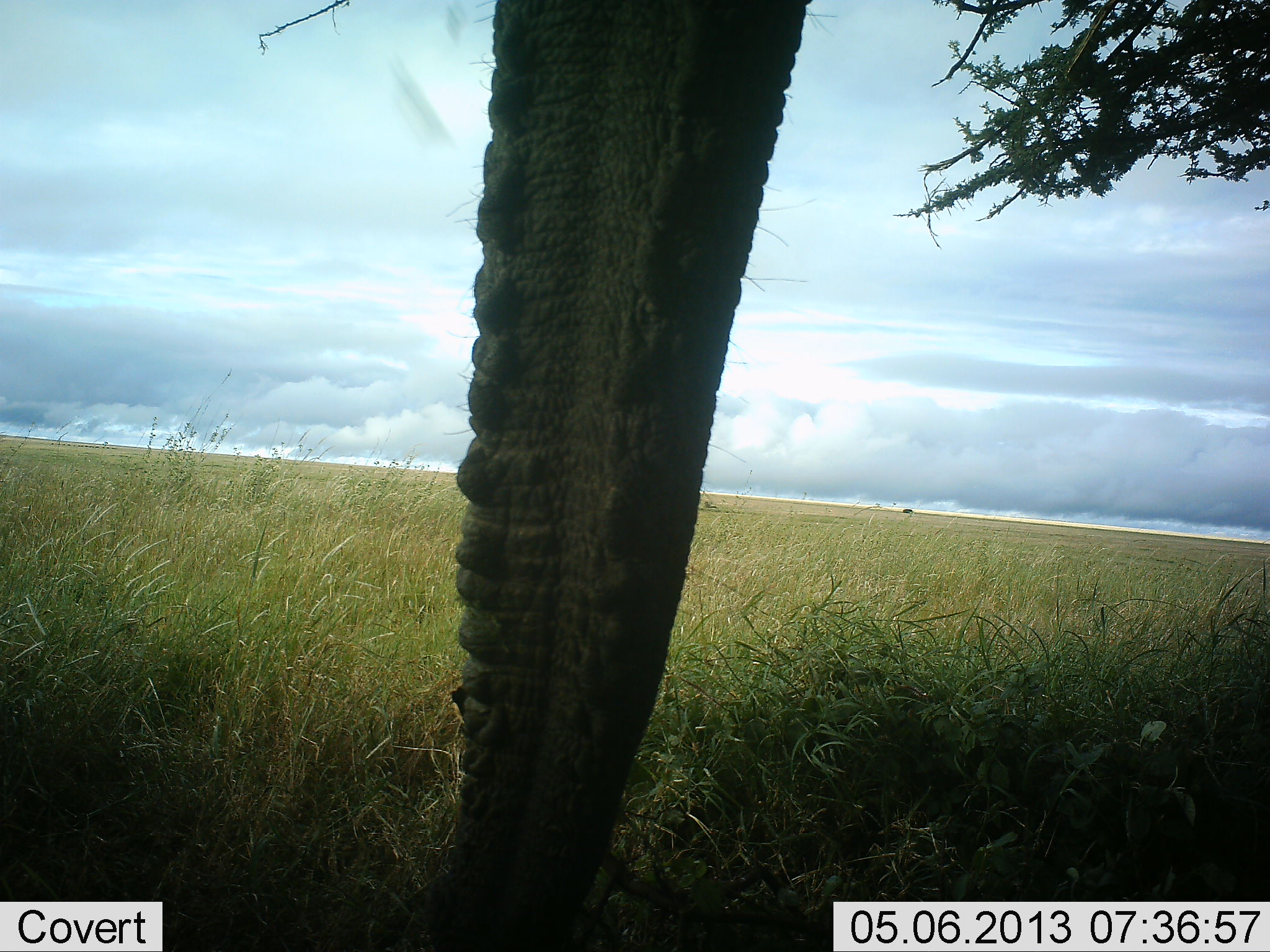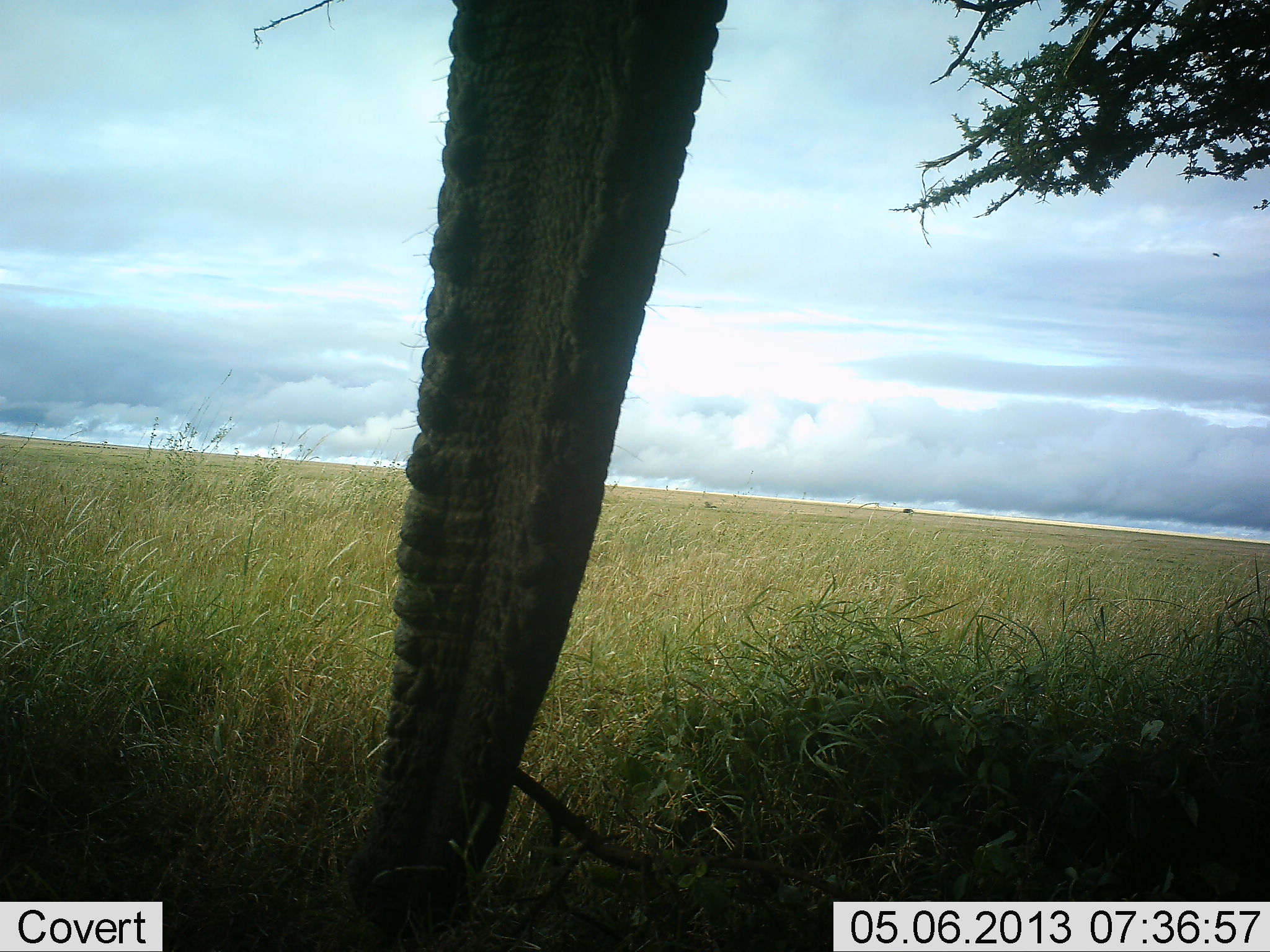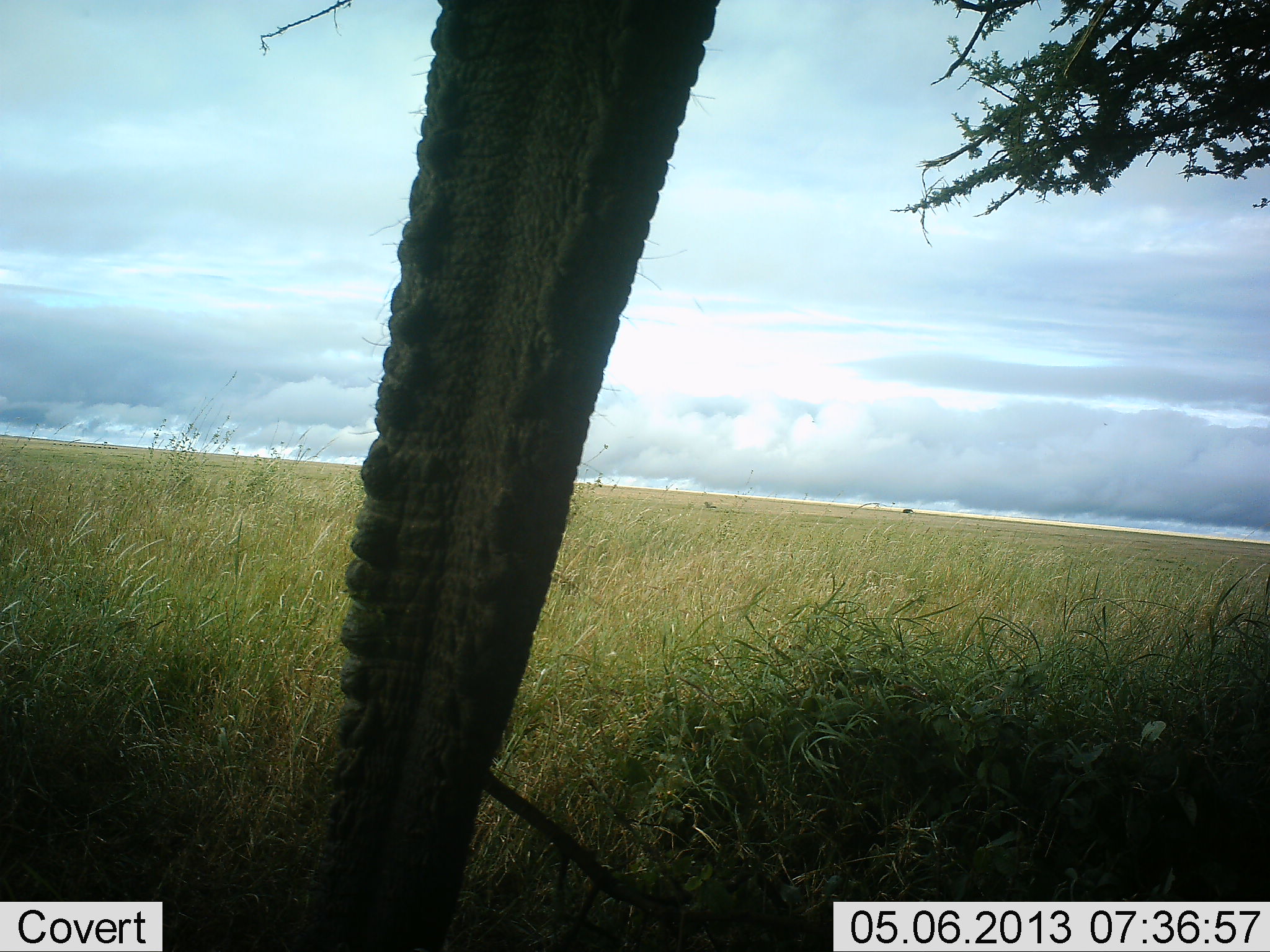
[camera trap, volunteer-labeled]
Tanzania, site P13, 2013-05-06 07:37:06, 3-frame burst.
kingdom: Animalia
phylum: Chordata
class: Mammalia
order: Proboscidea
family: Elephantidae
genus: Loxodonta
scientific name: Loxodonta africana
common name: african bush elephant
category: elephant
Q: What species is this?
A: Elephant (african bush elephant) (Loxodonta africana).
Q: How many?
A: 1.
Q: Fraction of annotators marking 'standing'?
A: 84%.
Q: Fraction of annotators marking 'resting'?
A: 0%.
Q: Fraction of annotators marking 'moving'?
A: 6%.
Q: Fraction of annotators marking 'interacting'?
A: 10%.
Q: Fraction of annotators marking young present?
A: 0%.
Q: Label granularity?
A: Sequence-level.